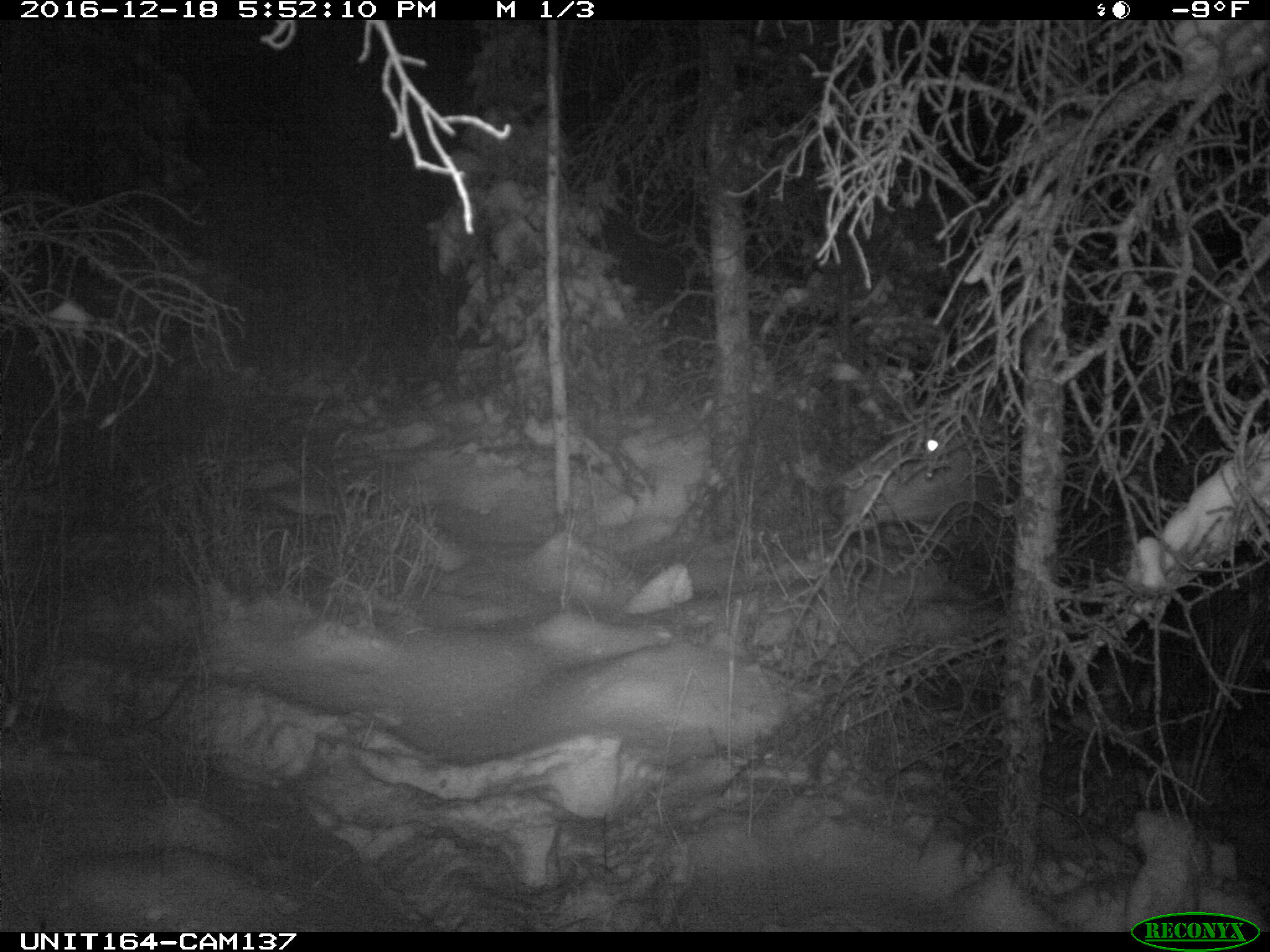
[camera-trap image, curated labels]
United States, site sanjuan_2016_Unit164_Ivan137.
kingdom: Animalia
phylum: Chordata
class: Mammalia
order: Artiodactyla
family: Cervidae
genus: Cervus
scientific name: Cervus elaphus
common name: red deer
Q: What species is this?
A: Cervus elaphus (red deer).